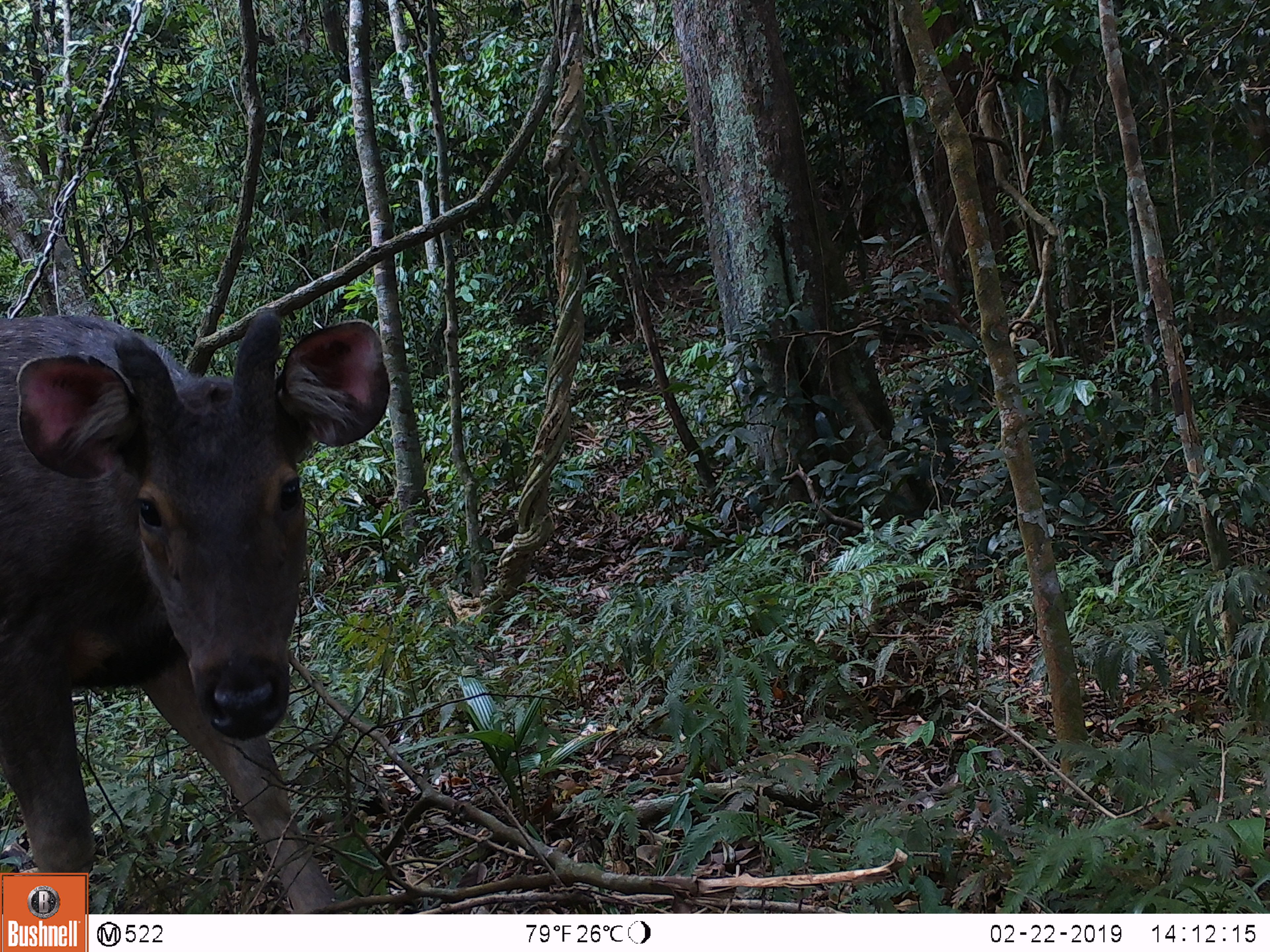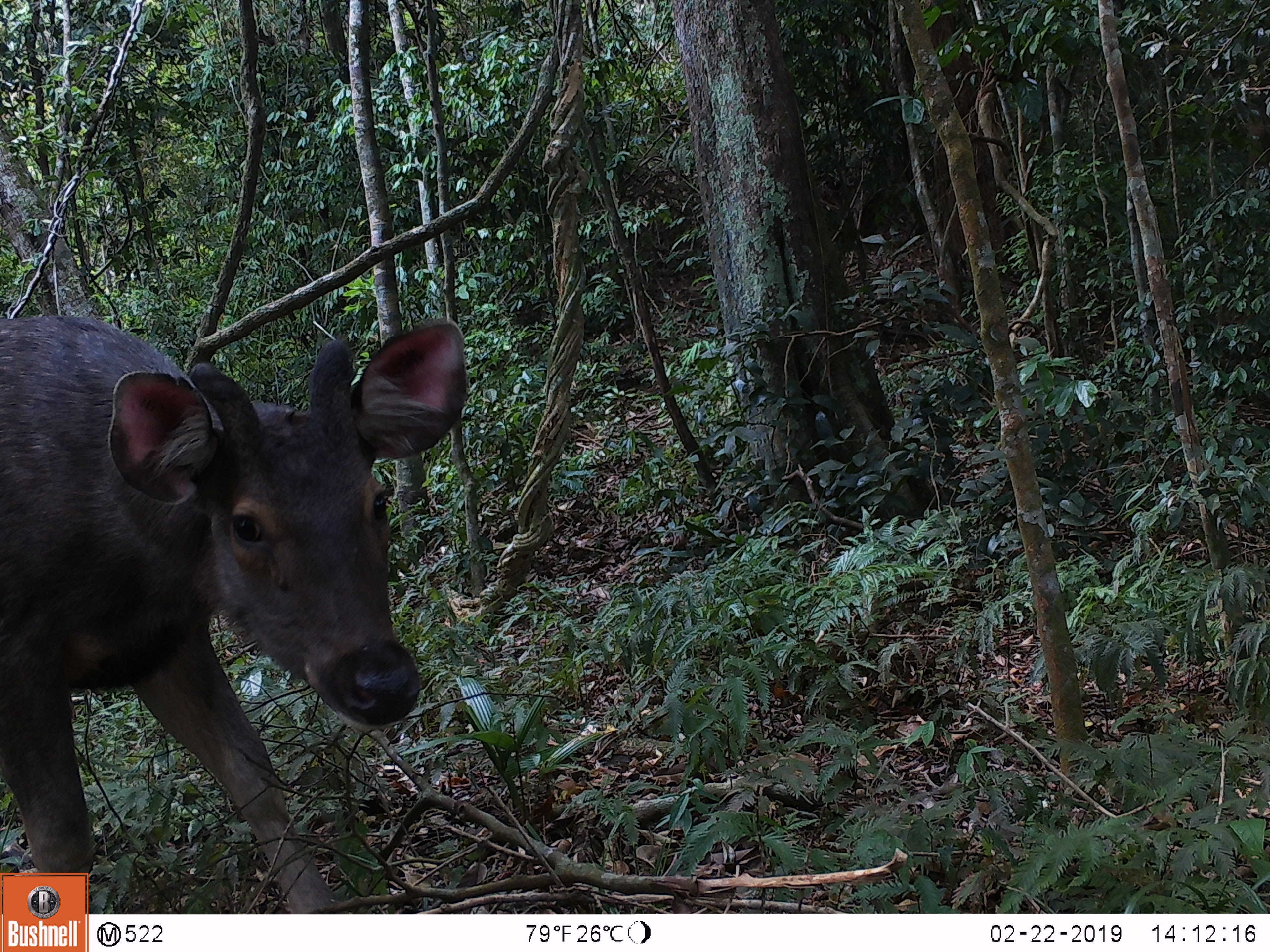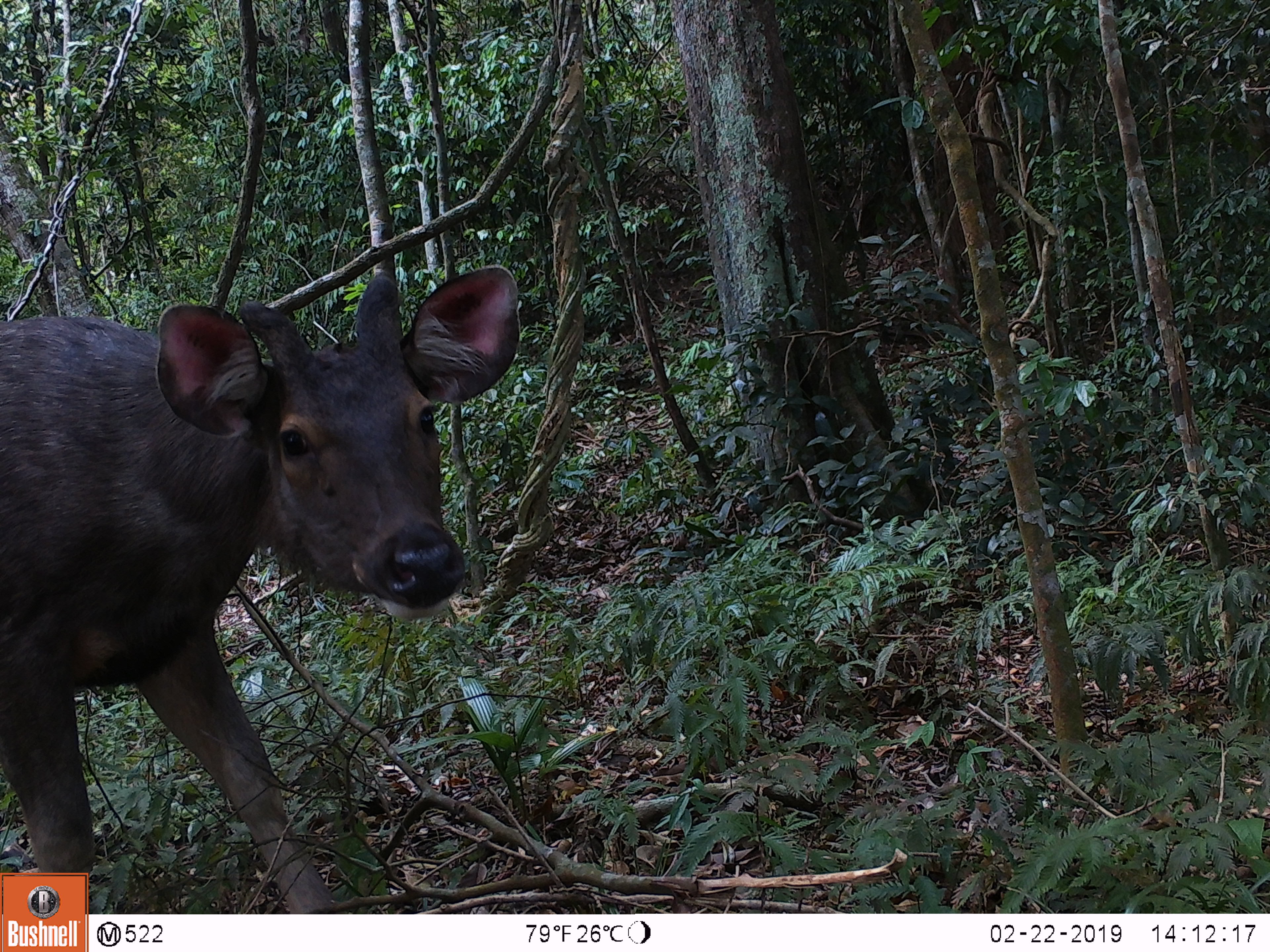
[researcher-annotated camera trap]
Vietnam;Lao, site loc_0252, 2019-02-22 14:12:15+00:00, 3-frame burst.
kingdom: Animalia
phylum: Chordata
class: Mammalia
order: Artiodactyla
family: Cervidae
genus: Rusa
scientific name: Rusa unicolor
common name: sambar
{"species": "sambar (Rusa unicolor)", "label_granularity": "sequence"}